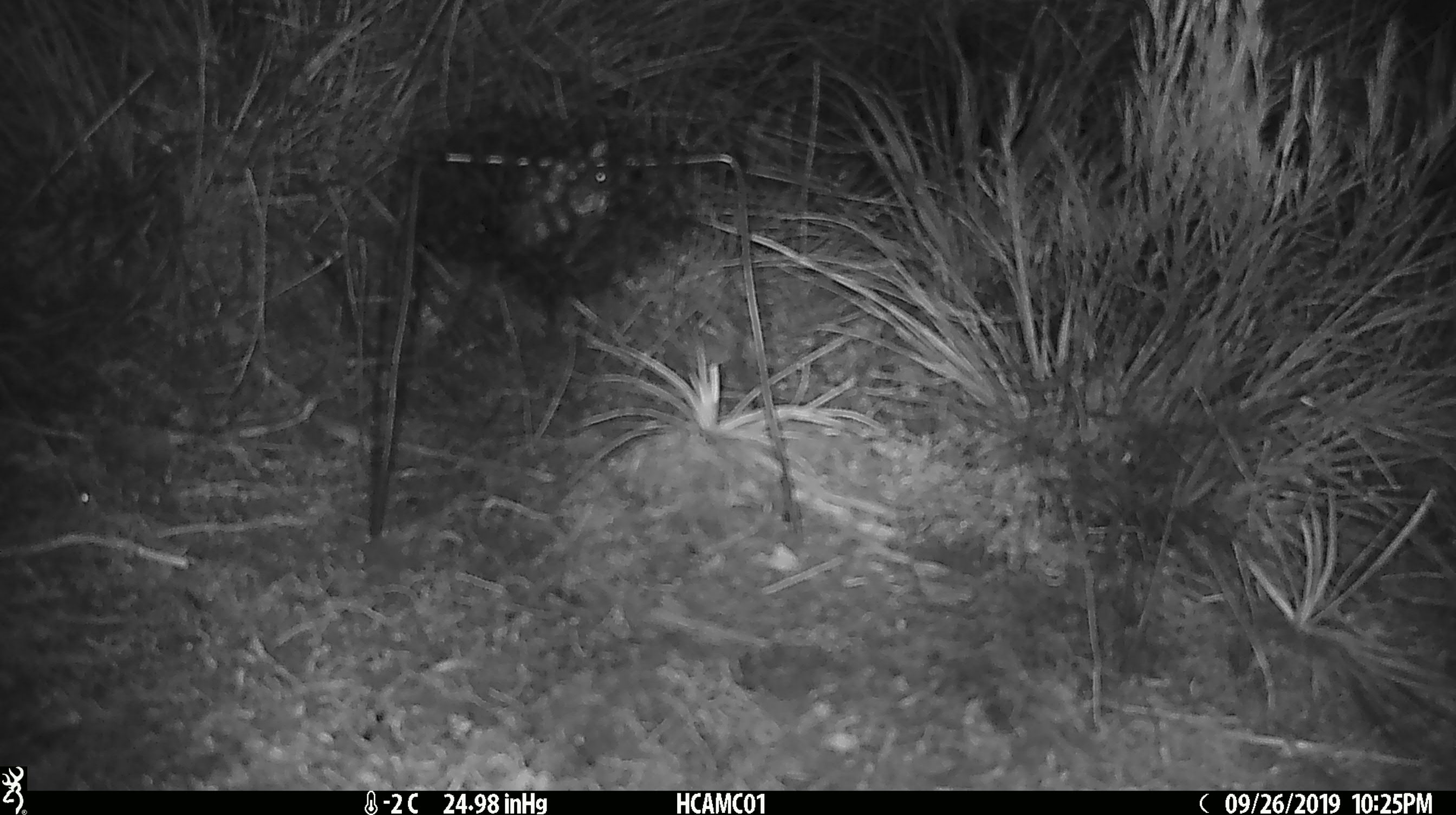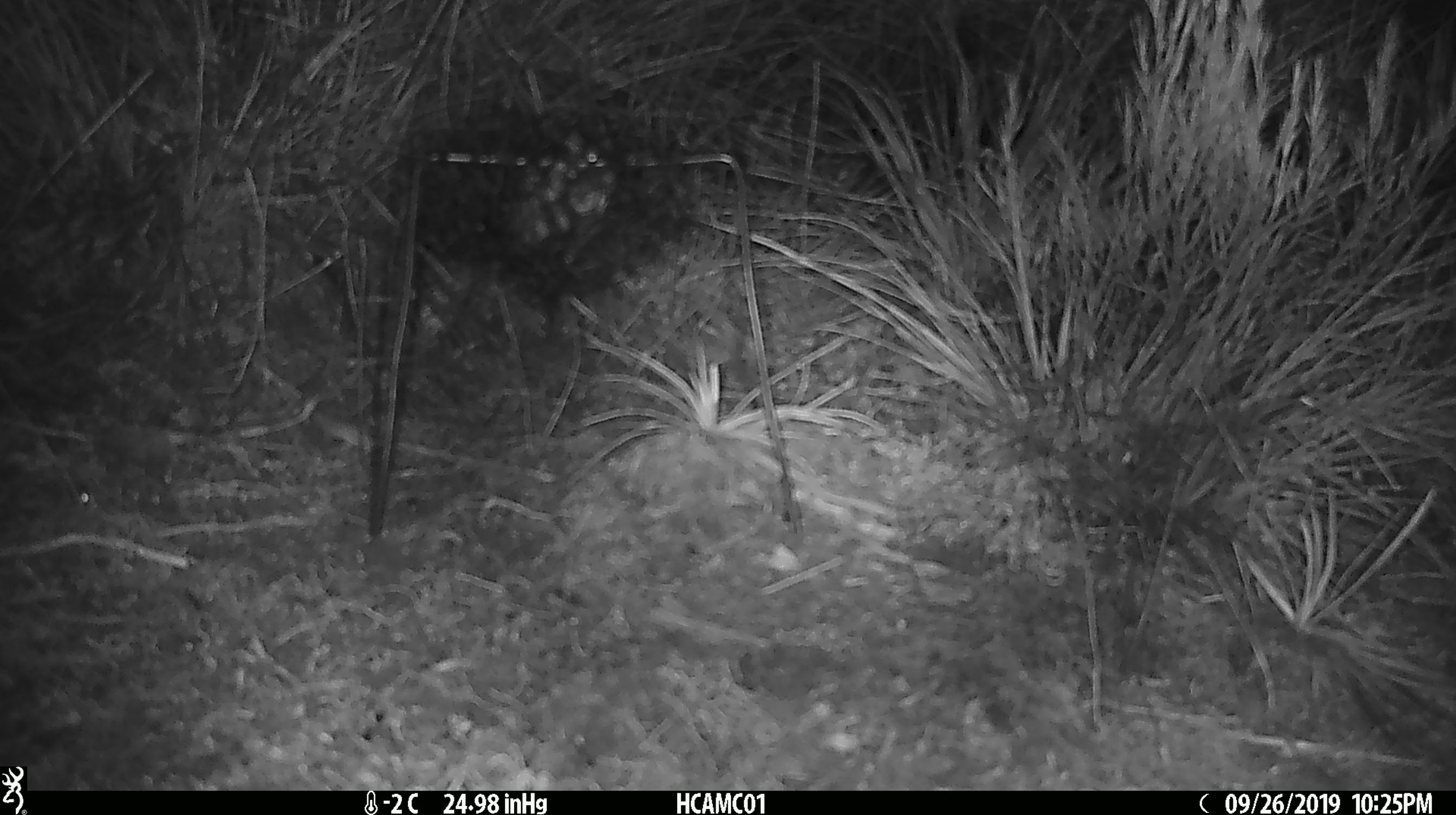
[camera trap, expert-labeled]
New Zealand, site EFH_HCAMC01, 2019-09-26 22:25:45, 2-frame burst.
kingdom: Animalia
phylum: Chordata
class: Mammalia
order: Rodentia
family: Muridae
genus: Mus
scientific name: Mus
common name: mouse